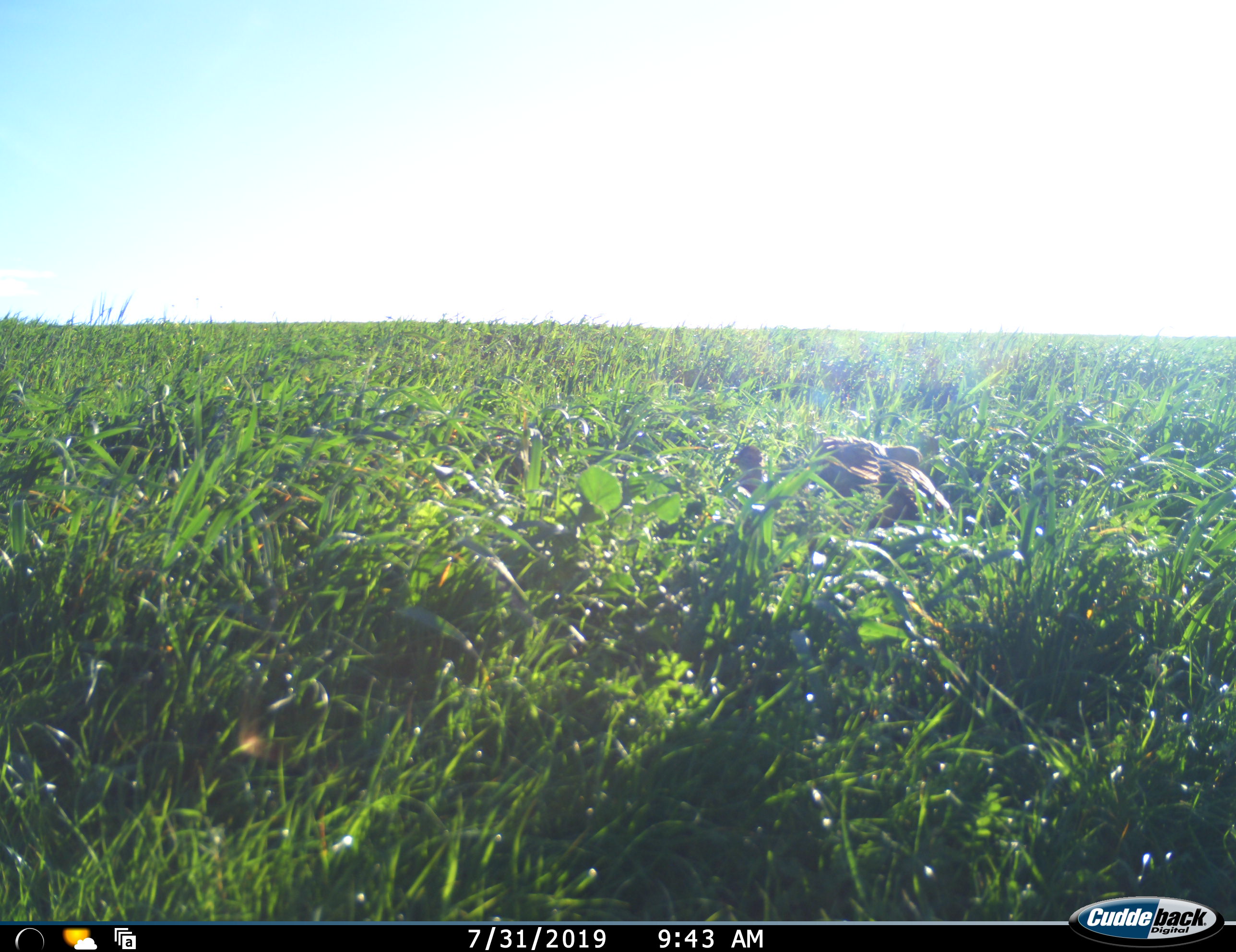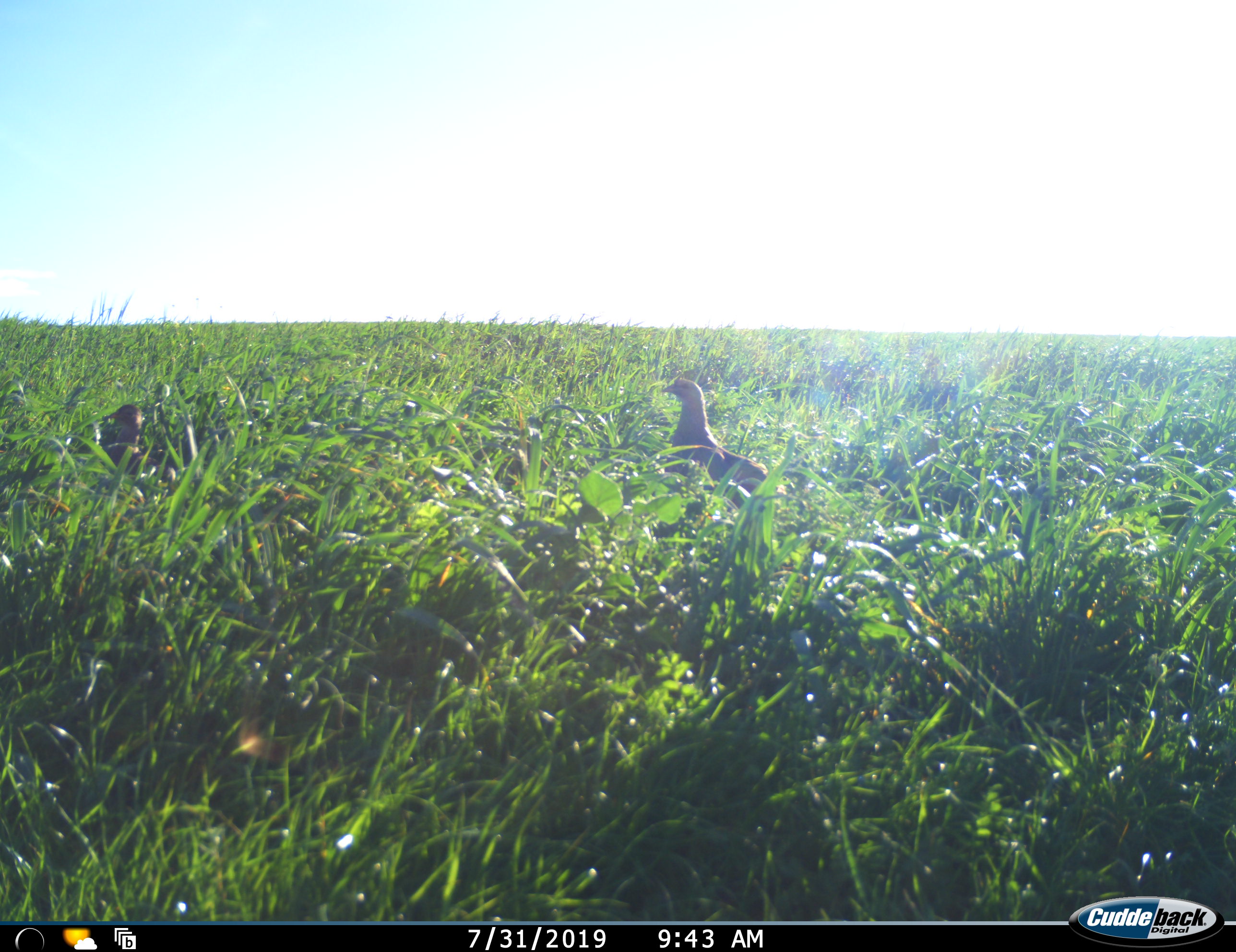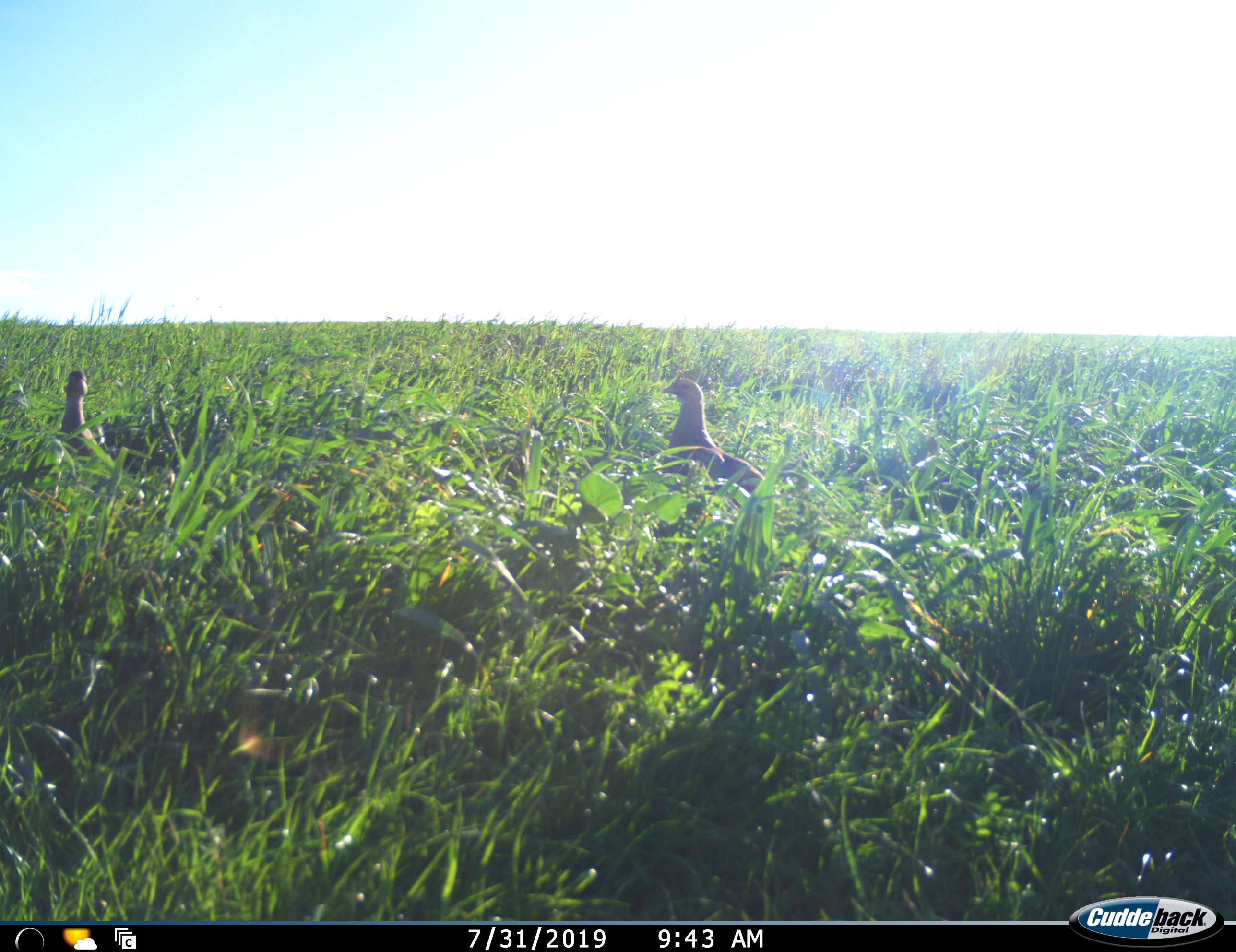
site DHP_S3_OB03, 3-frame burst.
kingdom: Animalia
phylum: Chordata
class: Aves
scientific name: Aves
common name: bird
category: birdother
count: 2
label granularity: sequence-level